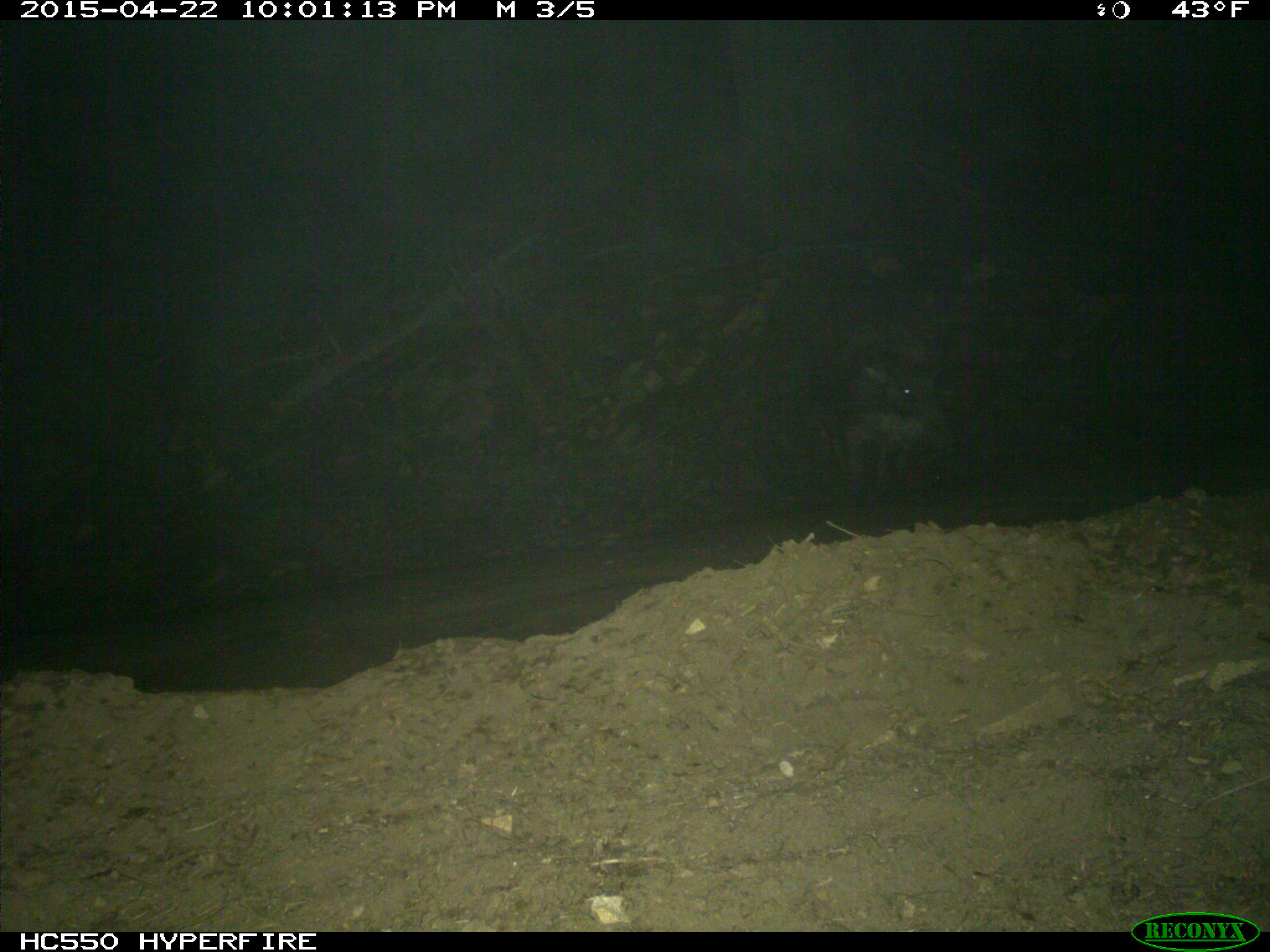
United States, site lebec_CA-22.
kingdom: Animalia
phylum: Chordata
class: Mammalia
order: Artiodactyla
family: Suidae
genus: Sus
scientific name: Sus scrofa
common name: wild boar